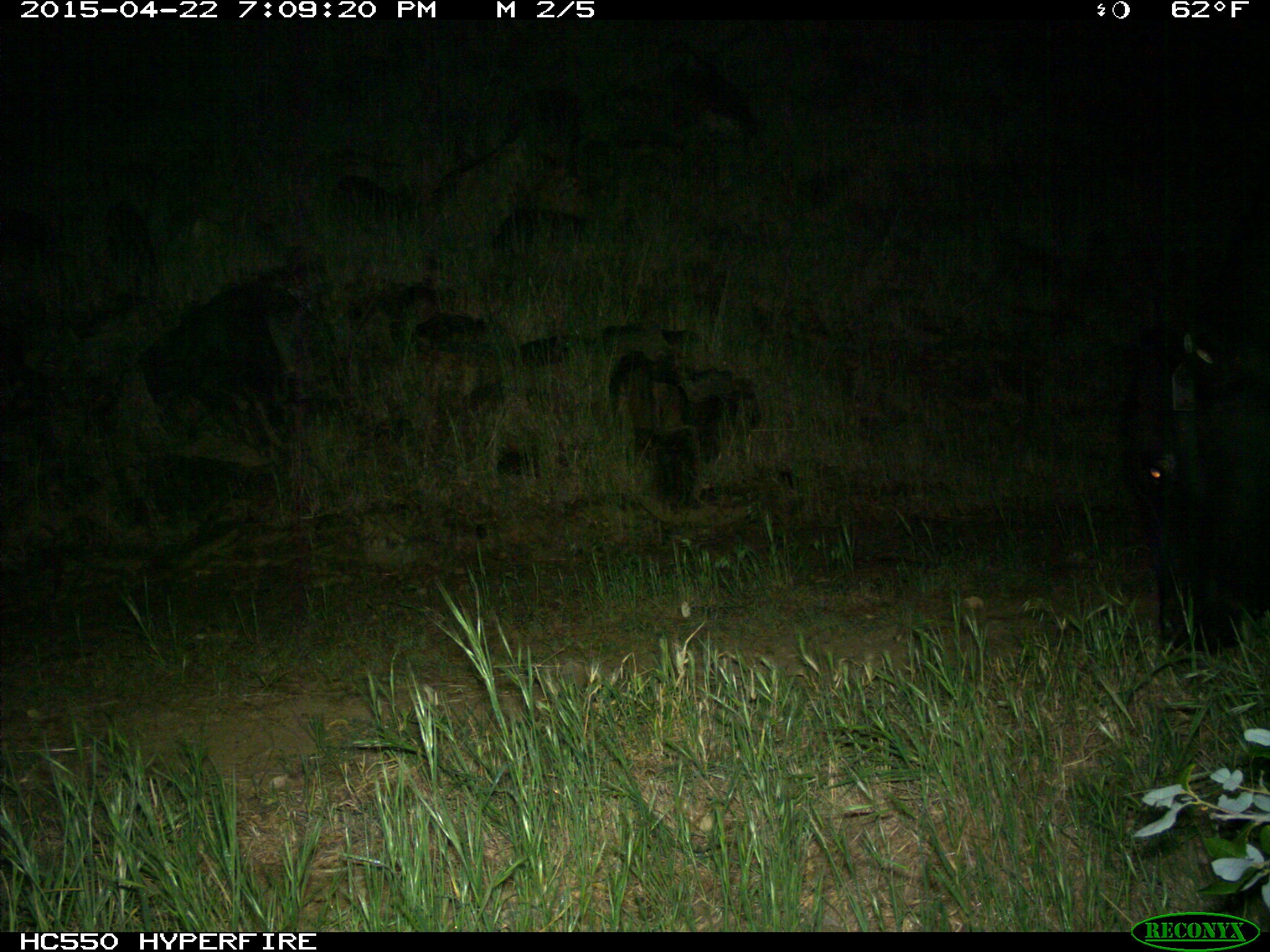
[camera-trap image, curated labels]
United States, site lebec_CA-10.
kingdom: Animalia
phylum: Chordata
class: Mammalia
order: Artiodactyla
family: Bovidae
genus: Bos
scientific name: Bos taurus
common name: domestic cow